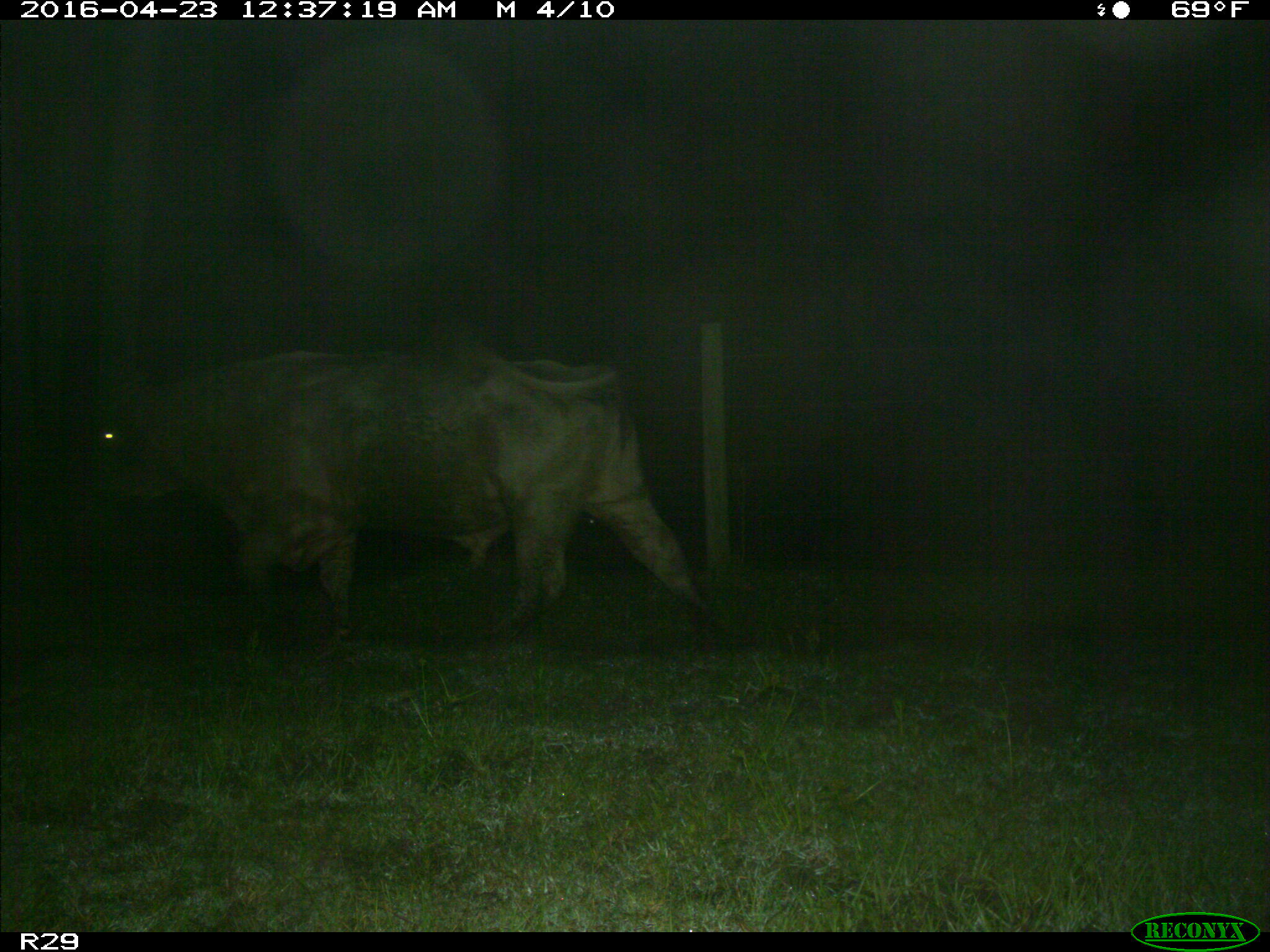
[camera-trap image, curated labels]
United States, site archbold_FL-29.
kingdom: Animalia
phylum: Chordata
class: Mammalia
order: Artiodactyla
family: Bovidae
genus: Bos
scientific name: Bos taurus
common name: domestic cow